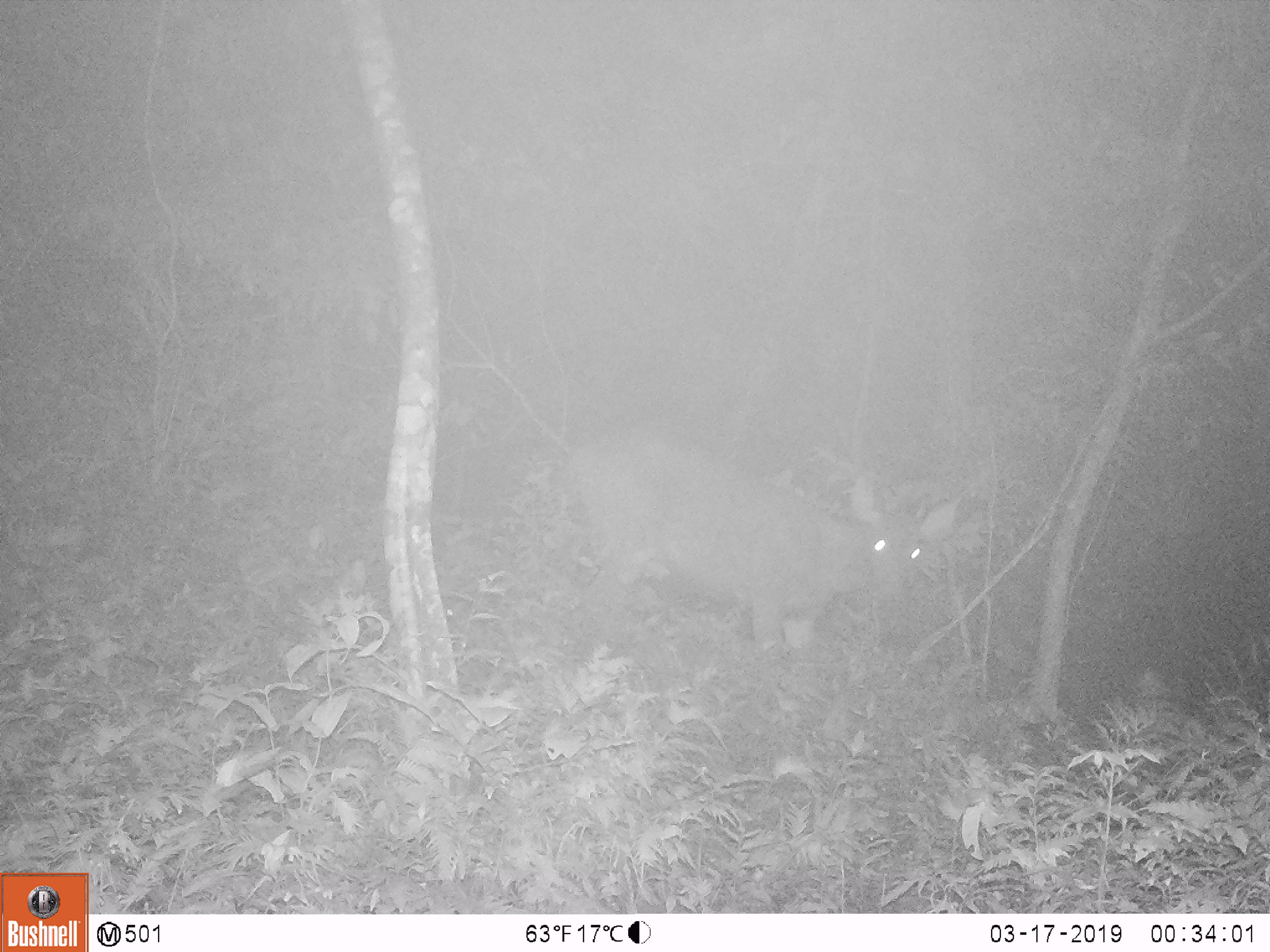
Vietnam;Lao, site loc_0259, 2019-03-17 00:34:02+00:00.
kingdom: Animalia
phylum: Chordata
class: Mammalia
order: Artiodactyla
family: Cervidae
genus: Rusa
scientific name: Rusa unicolor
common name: sambar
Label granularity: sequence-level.